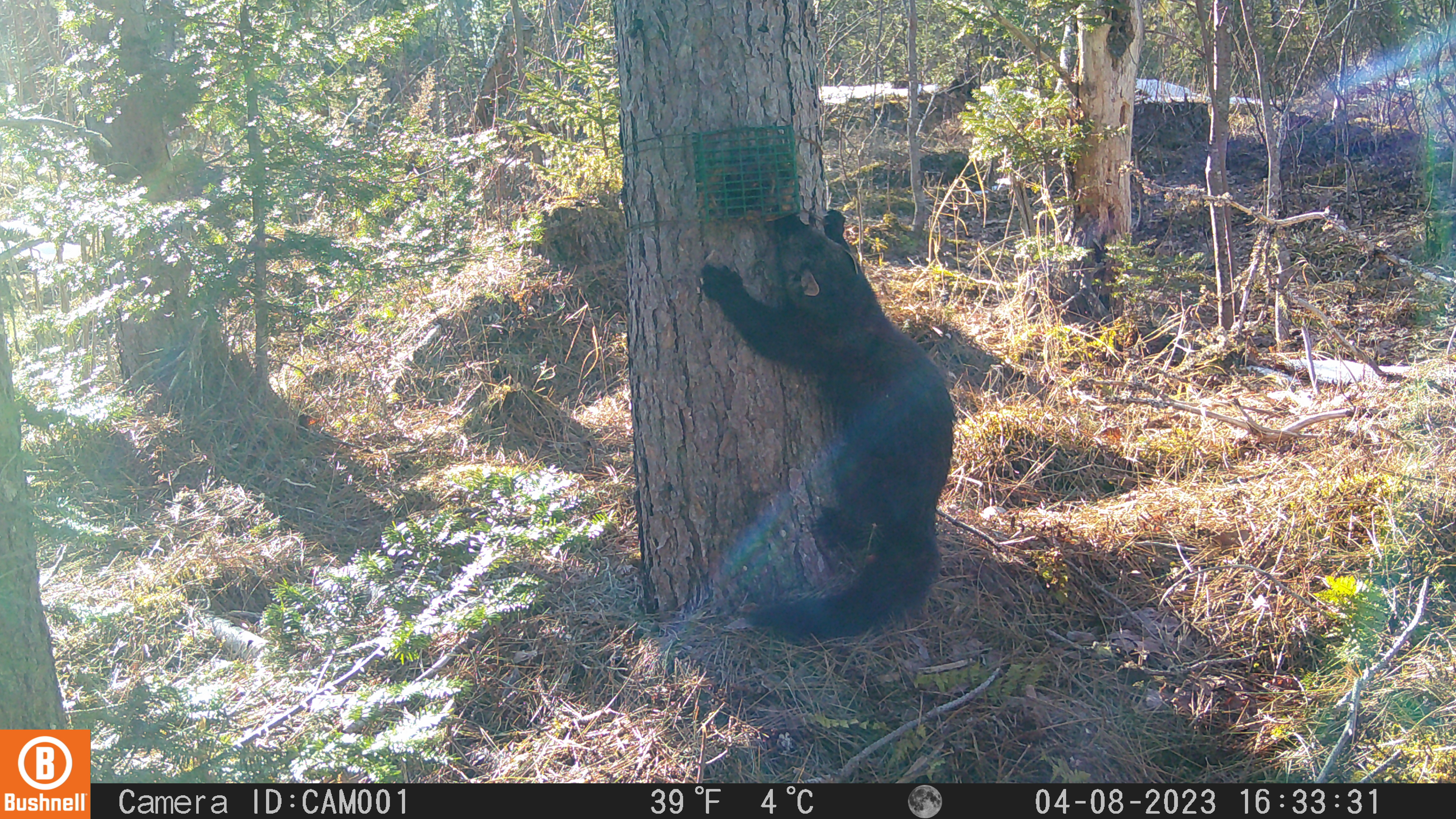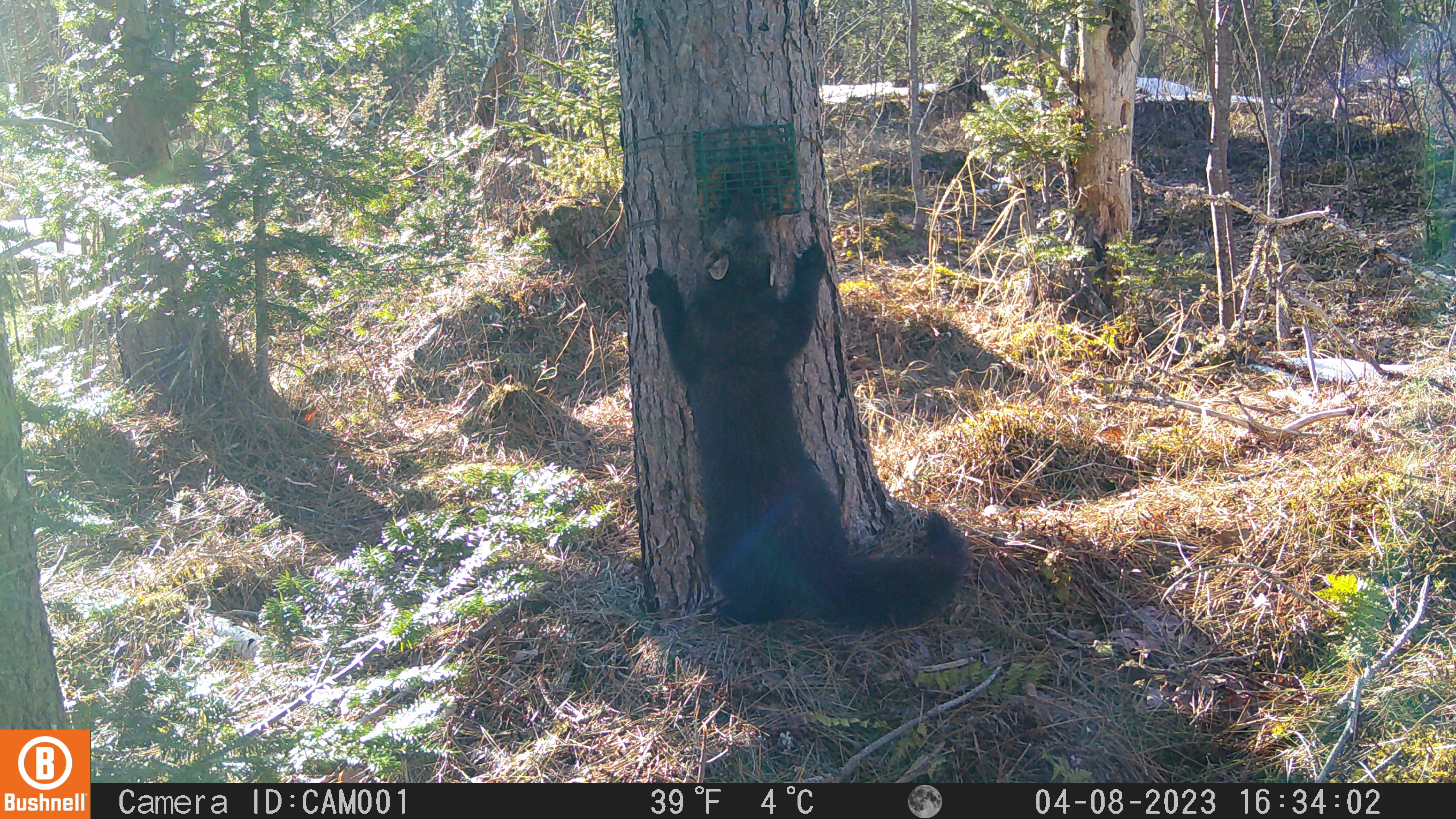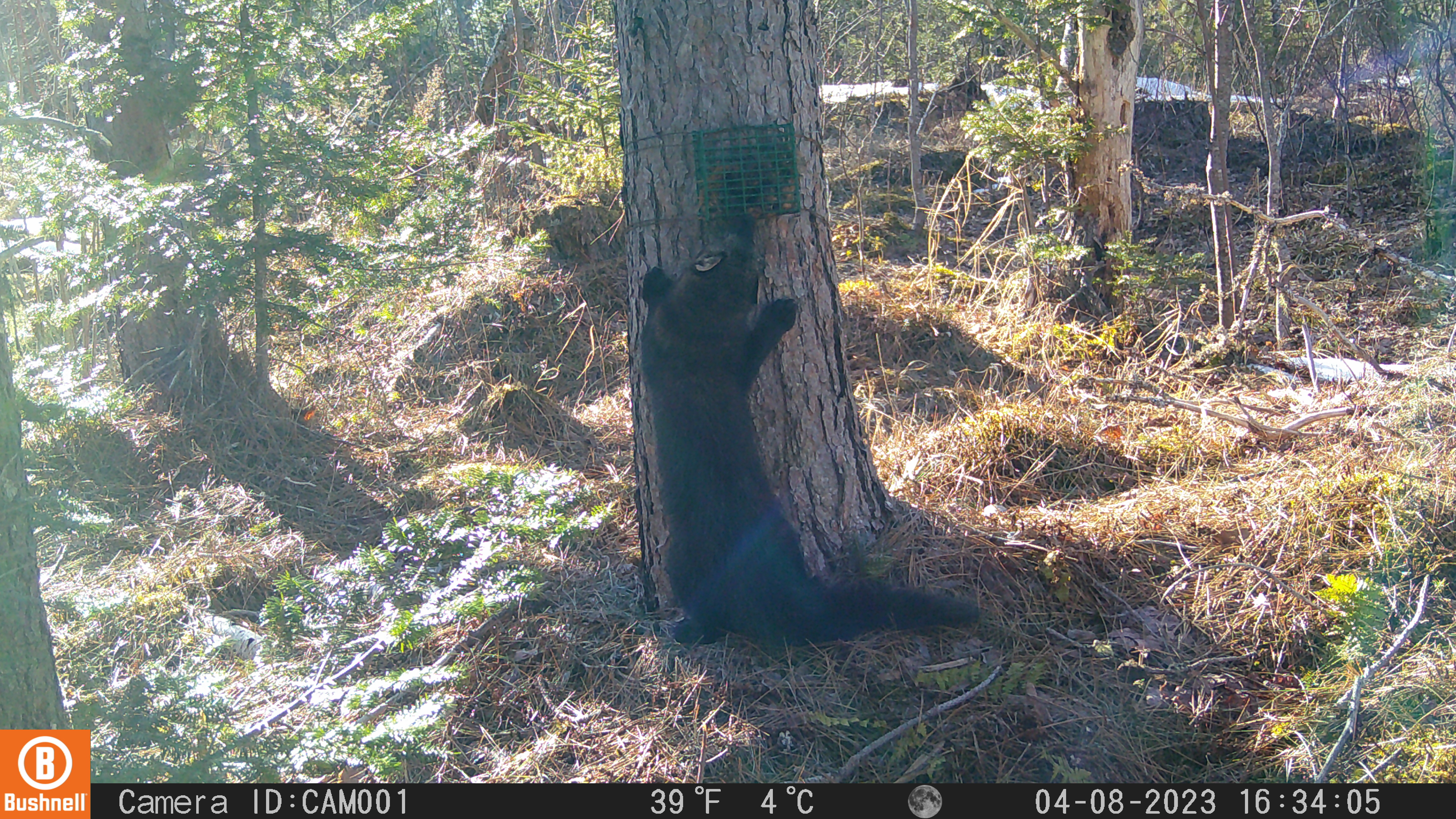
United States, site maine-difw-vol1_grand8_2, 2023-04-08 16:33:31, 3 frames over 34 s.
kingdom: Animalia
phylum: Chordata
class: Mammalia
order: Carnivora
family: Mustelidae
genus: Pekania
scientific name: Pekania pennanti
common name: fisher